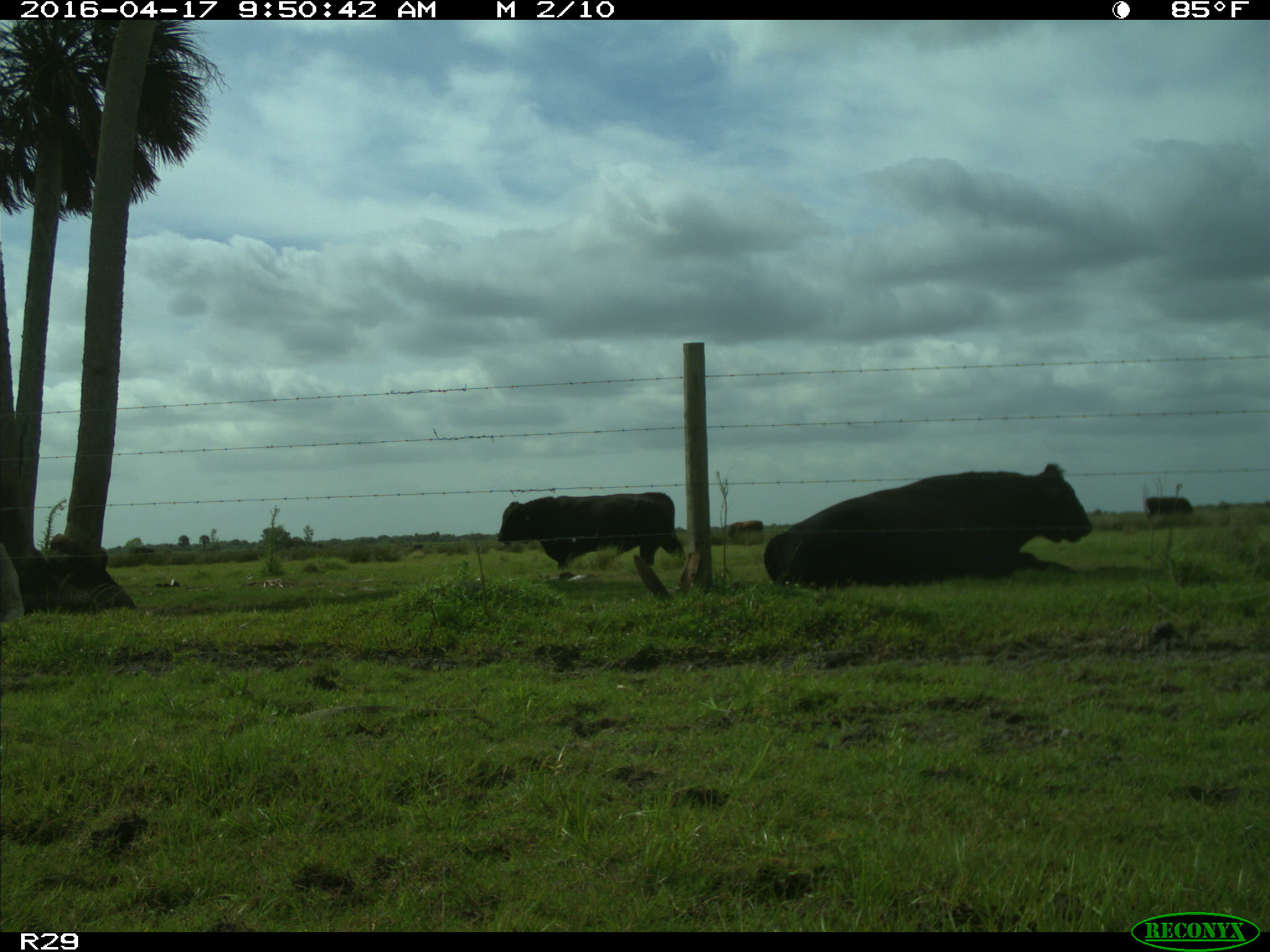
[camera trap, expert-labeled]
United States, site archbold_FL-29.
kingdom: Animalia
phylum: Chordata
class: Mammalia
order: Artiodactyla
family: Bovidae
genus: Bos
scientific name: Bos taurus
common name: domestic cow